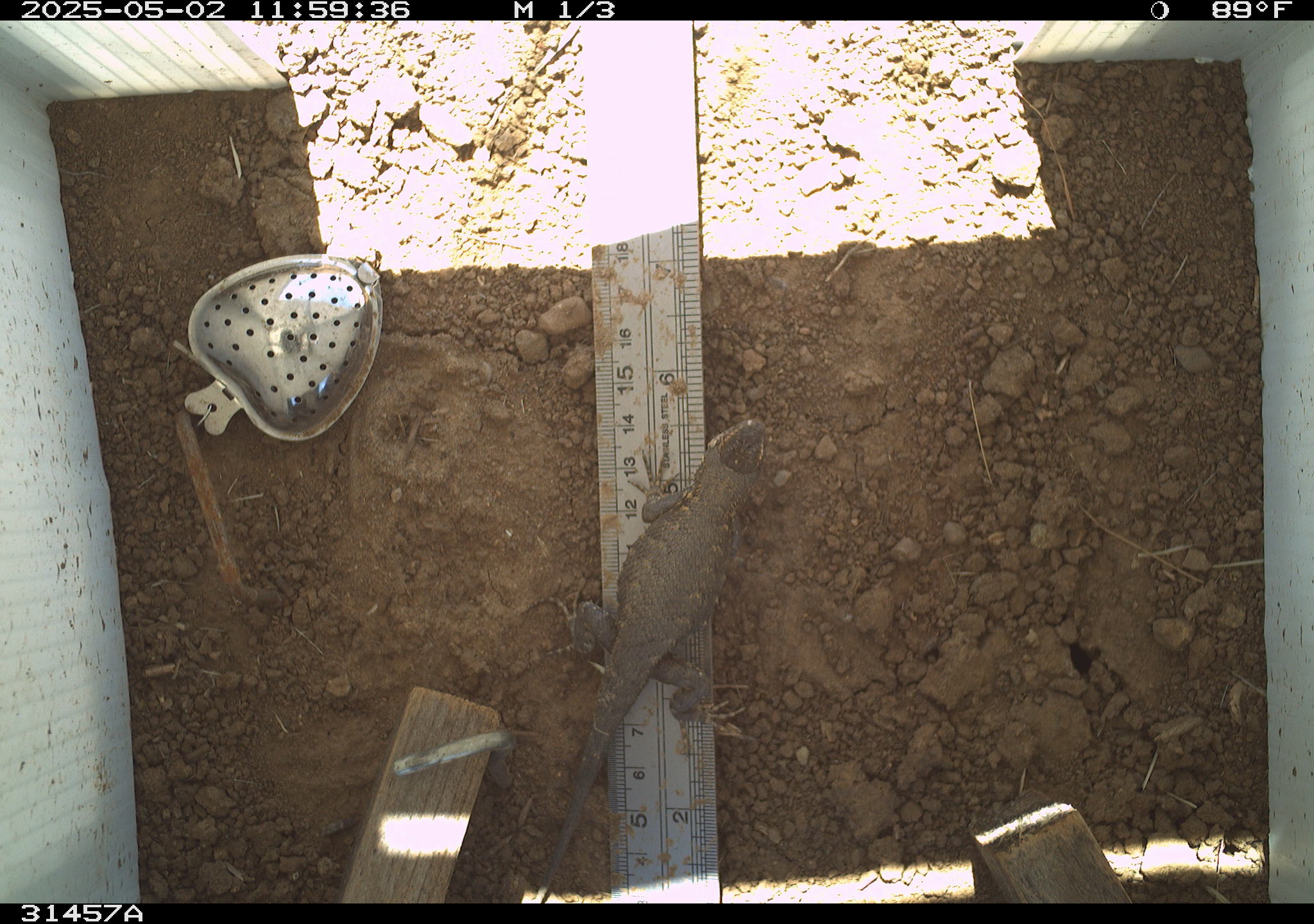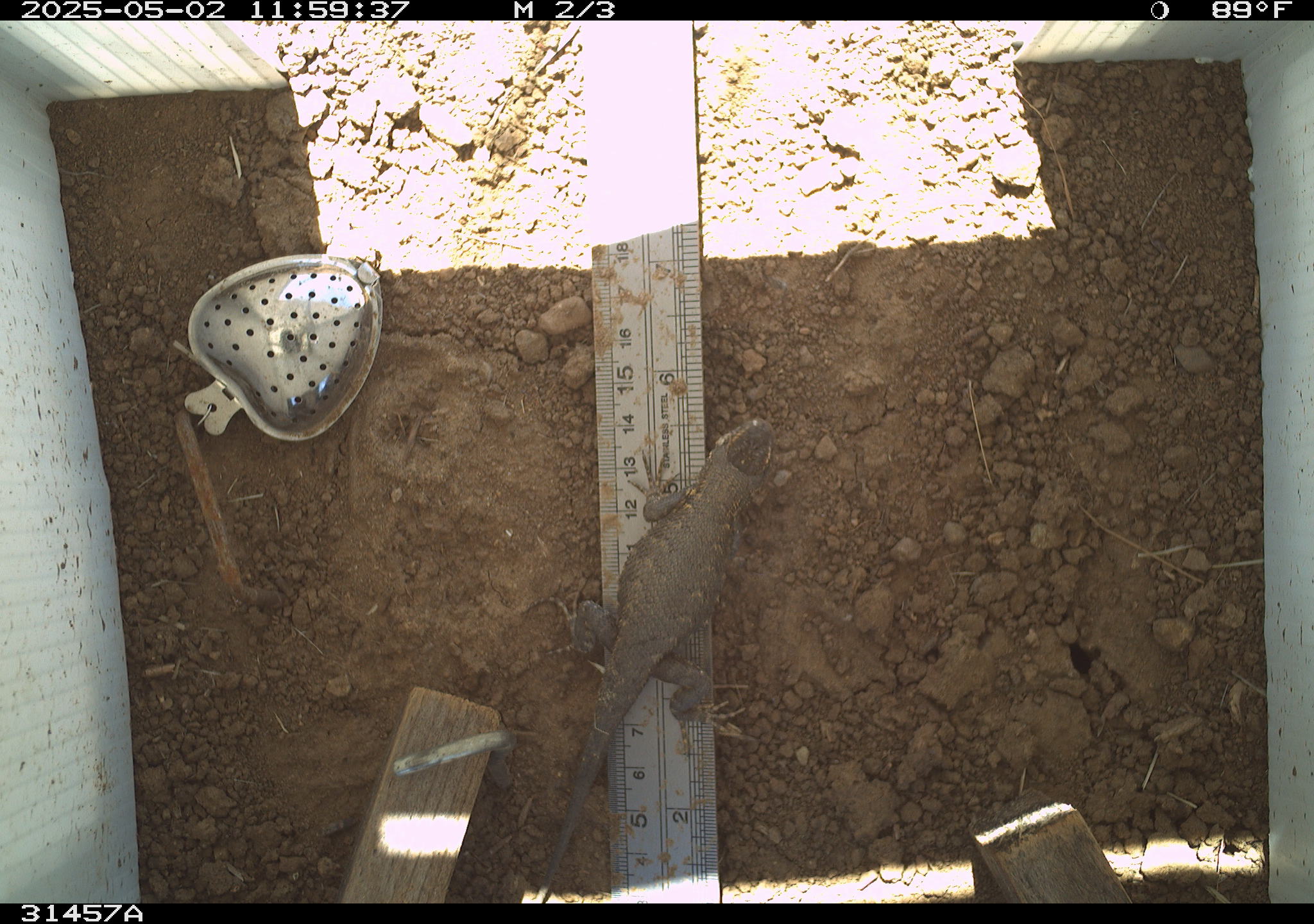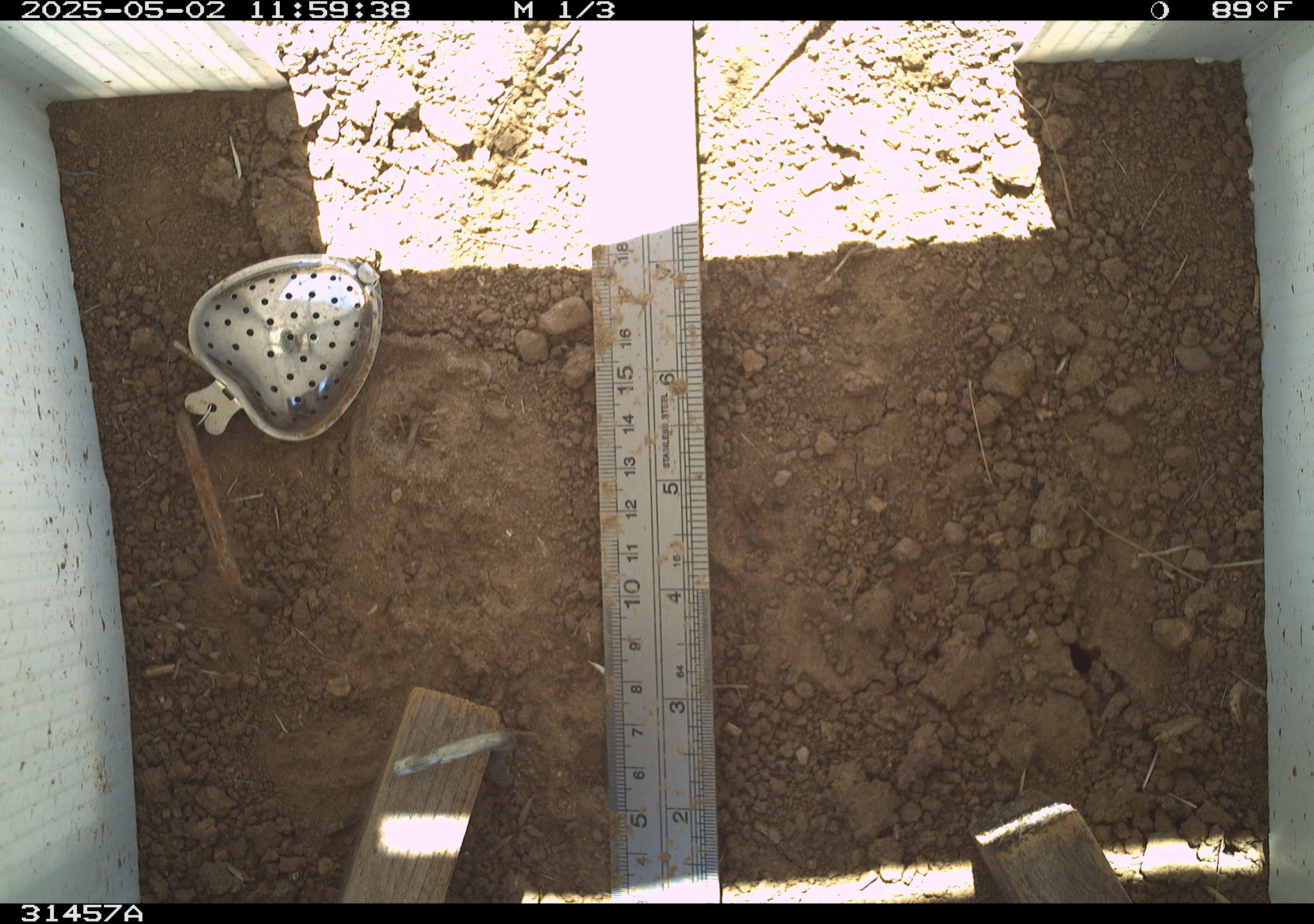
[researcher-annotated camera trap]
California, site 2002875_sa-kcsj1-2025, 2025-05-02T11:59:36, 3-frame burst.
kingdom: Animalia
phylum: Chordata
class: Reptilia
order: Squamata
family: Phrynosomatidae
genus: Sceloporus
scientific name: Sceloporus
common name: spiny lizards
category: sceloporus species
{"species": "sceloporus species (spiny lizards) (Sceloporus)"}